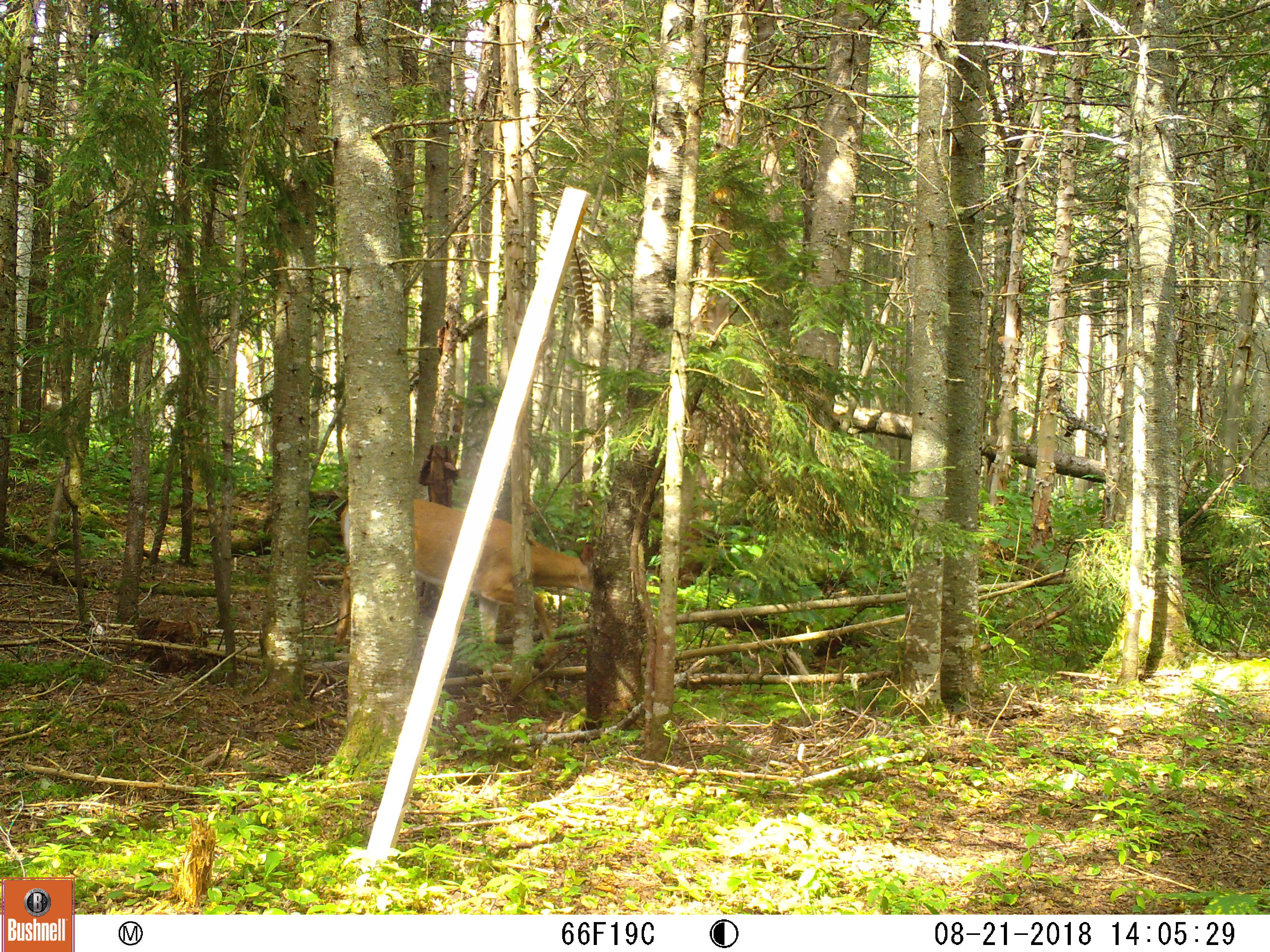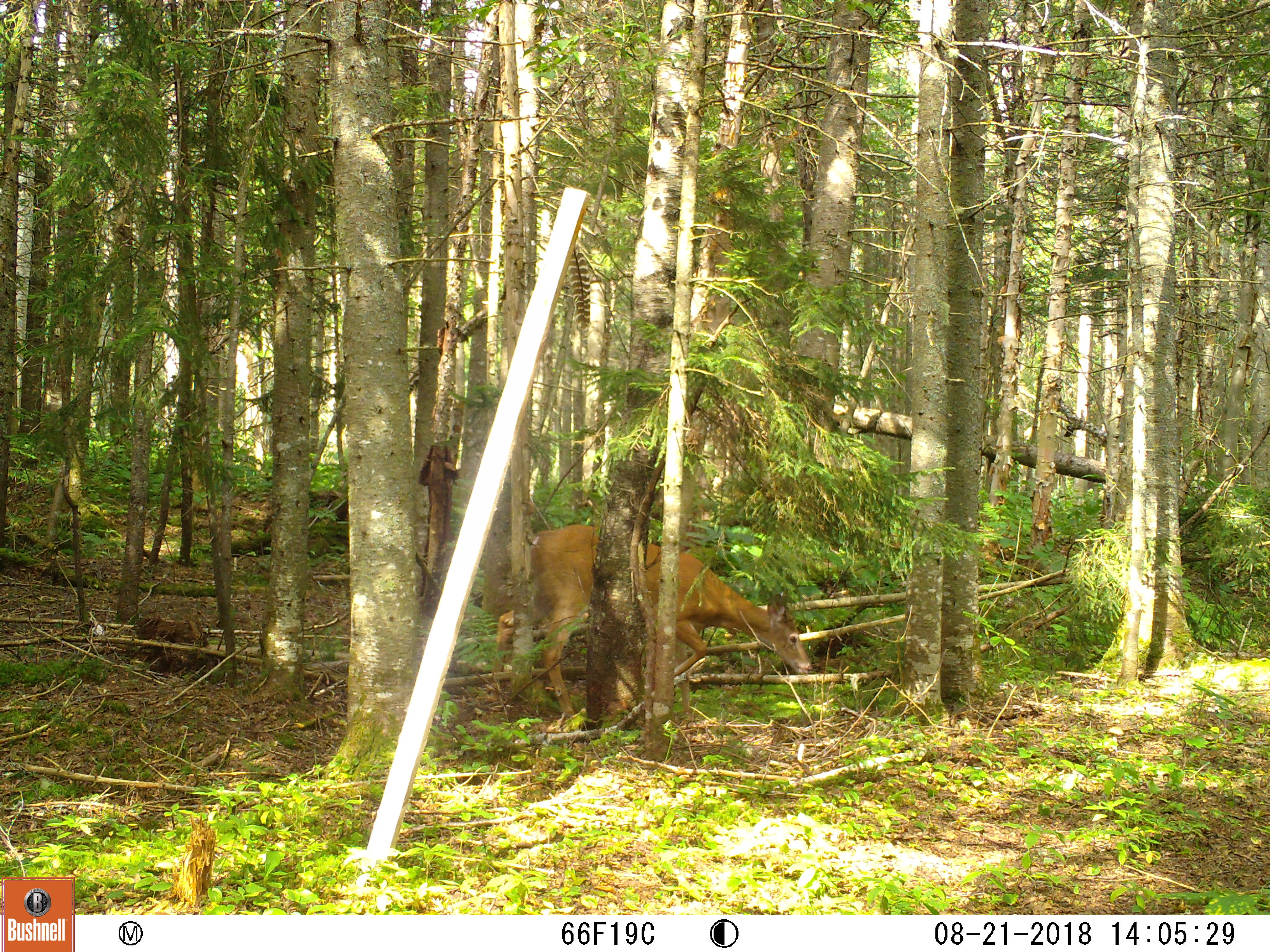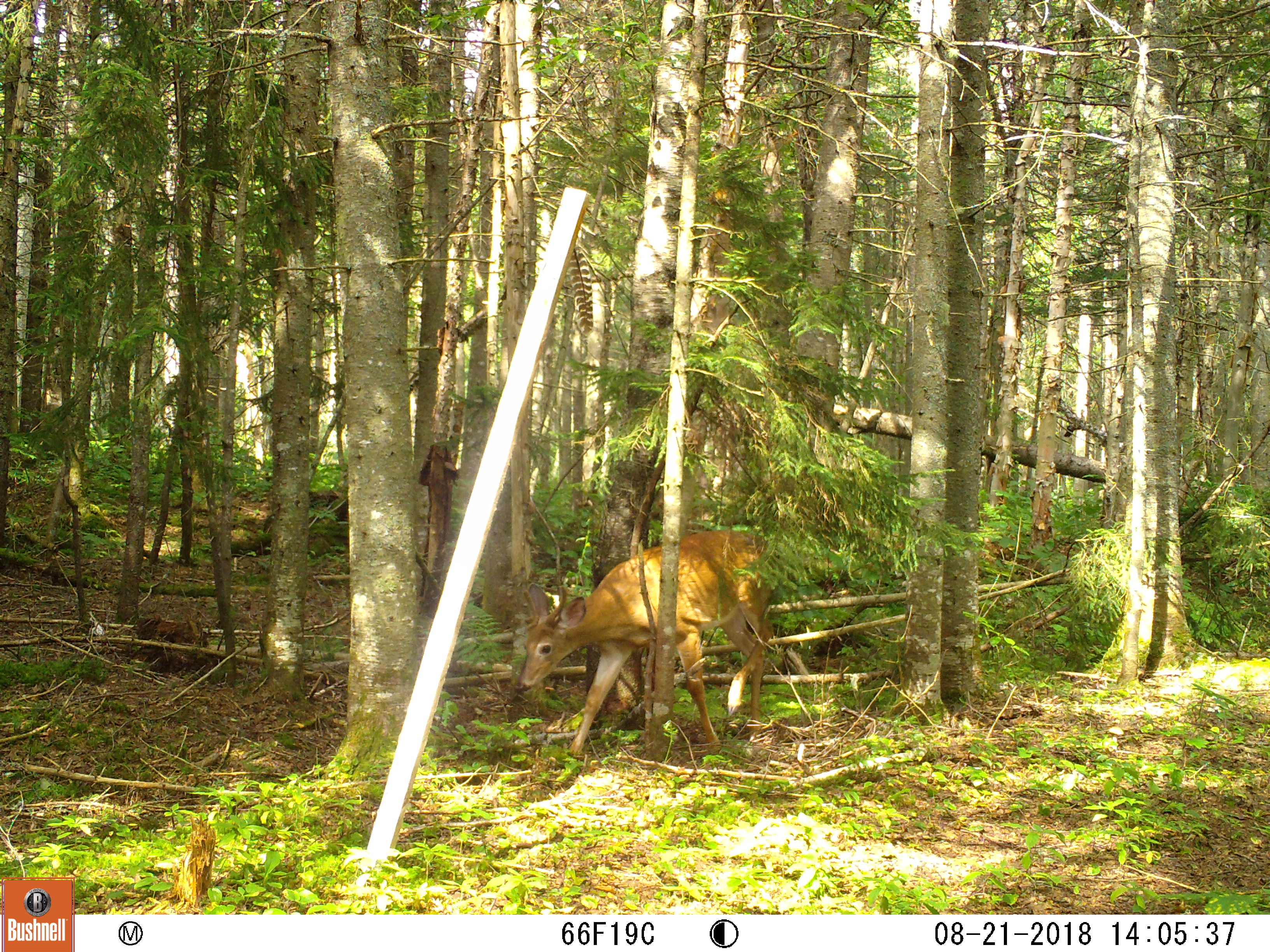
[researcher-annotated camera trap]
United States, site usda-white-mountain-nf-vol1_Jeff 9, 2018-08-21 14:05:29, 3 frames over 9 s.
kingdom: Animalia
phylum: Chordata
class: Mammalia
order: Artiodactyla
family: Cervidae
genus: Odocoileus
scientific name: Odocoileus virginianus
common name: white-tailed deer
White-tailed deer (Odocoileus virginianus).